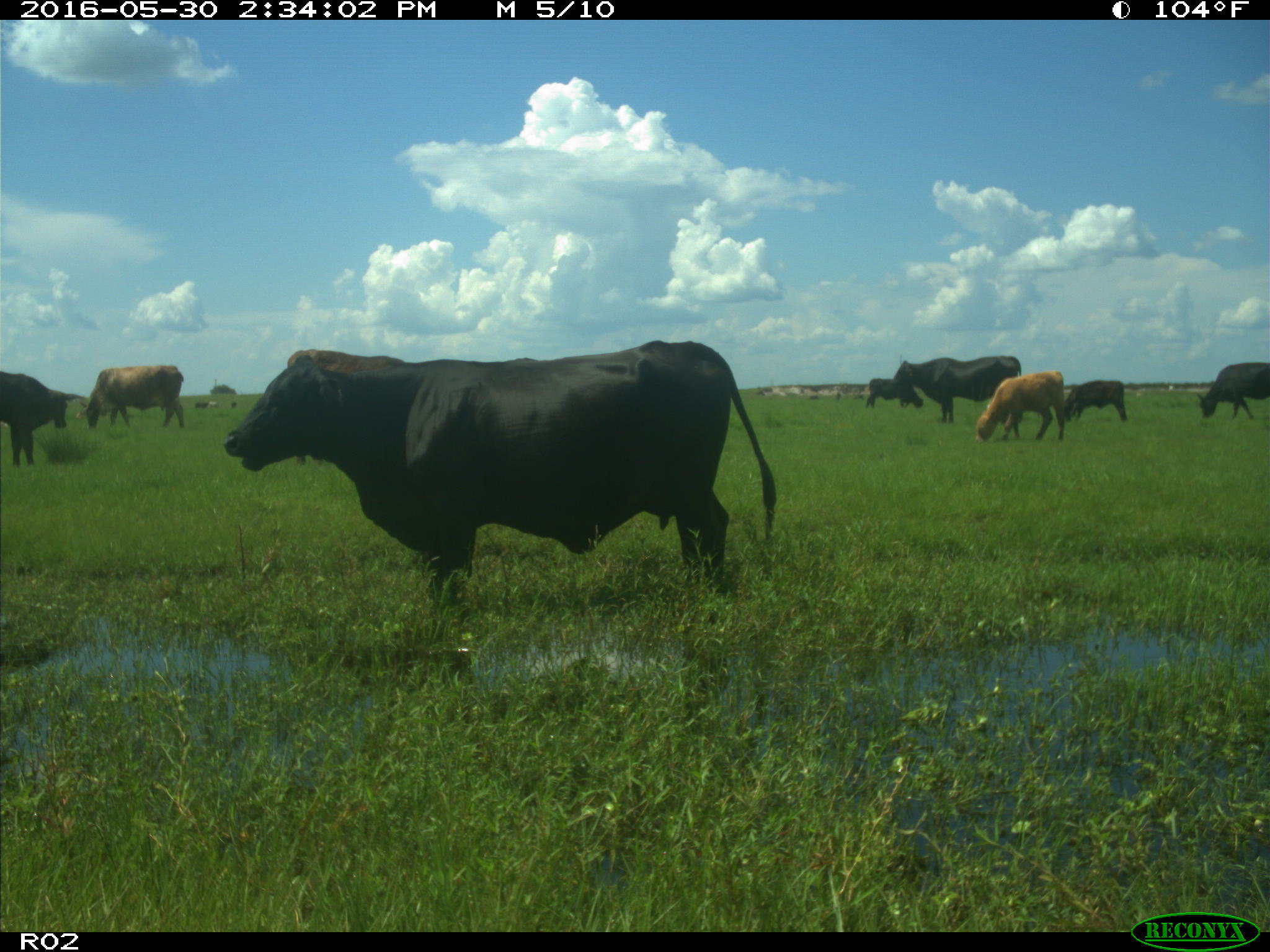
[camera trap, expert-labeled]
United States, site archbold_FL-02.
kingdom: Animalia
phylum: Chordata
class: Mammalia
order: Artiodactyla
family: Bovidae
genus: Bos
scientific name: Bos taurus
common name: domestic cow